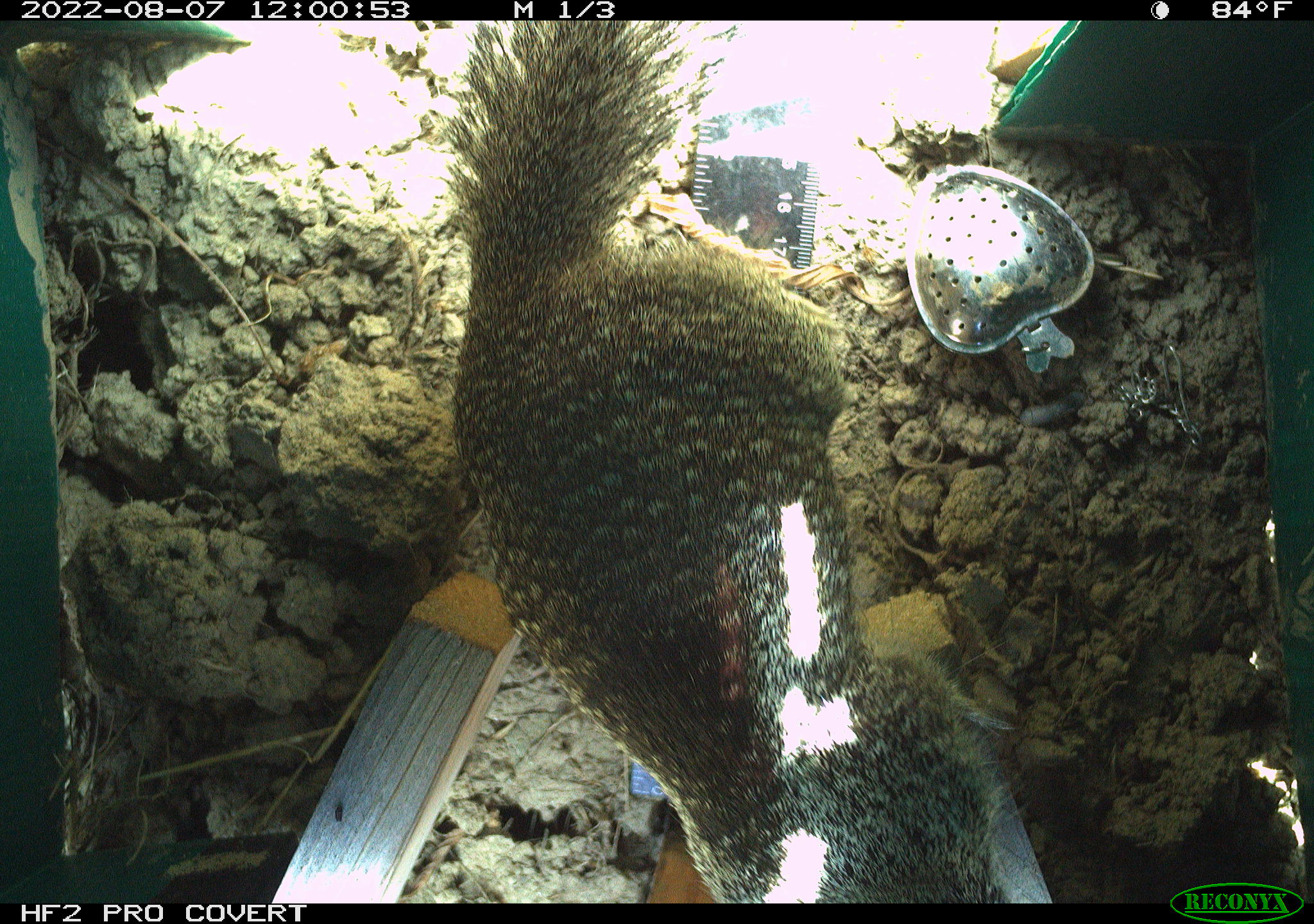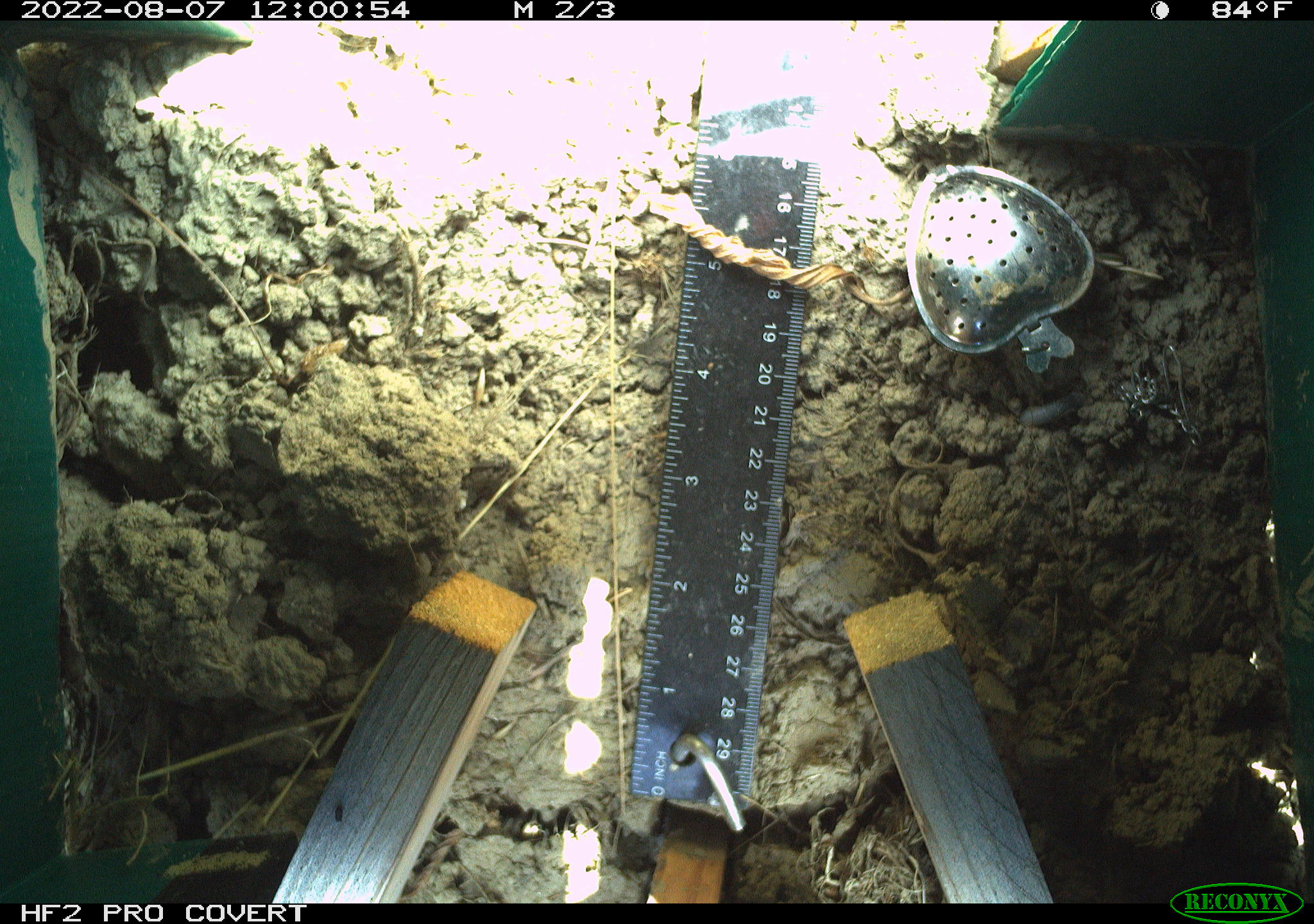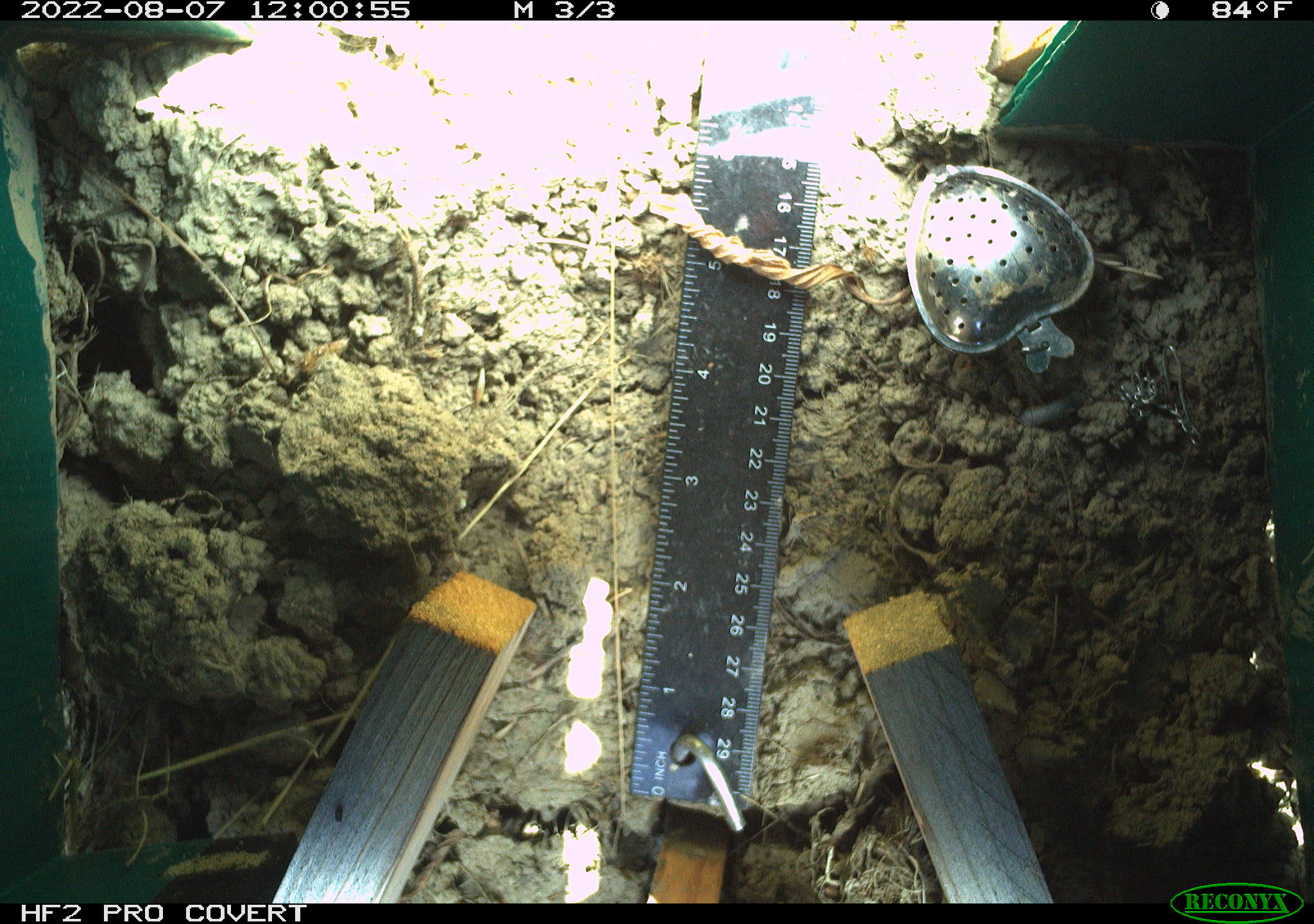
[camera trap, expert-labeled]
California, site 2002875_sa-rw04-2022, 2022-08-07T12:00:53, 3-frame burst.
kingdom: Animalia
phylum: Chordata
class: Mammalia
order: Rodentia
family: Sciuridae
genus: Otospermophilus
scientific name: Otospermophilus beecheyi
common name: california ground squirrel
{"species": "california ground squirrel (Otospermophilus beecheyi)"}